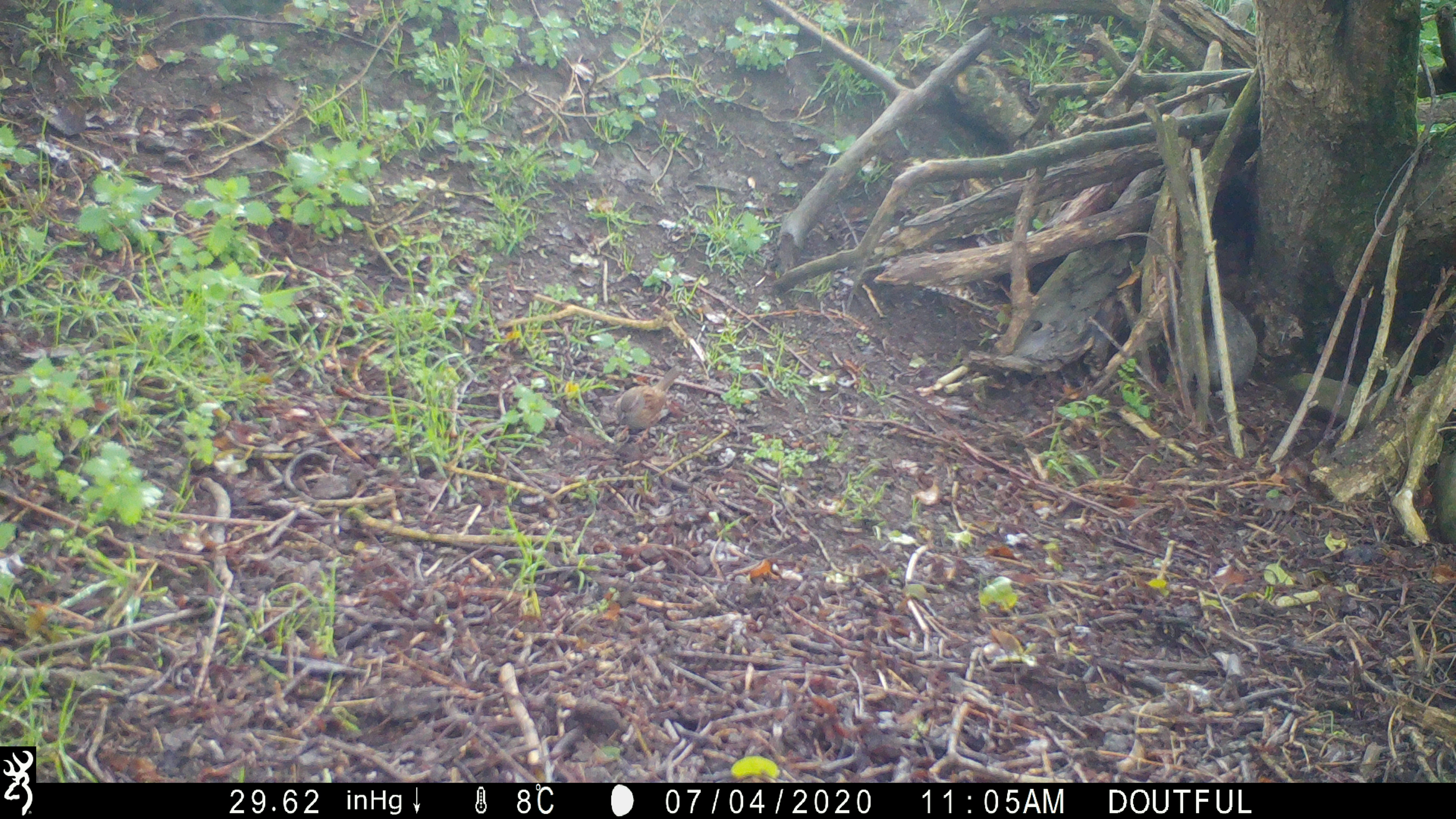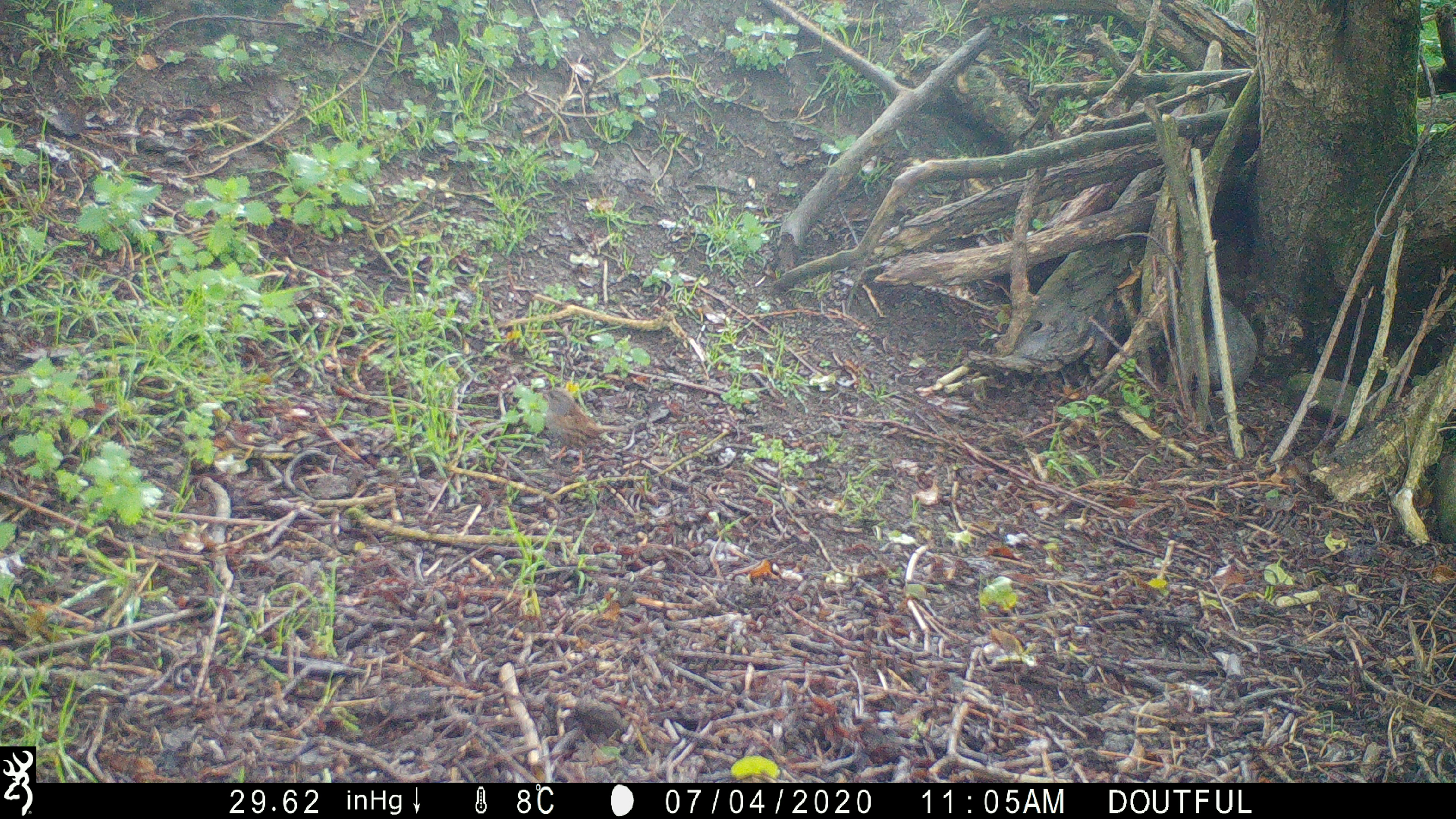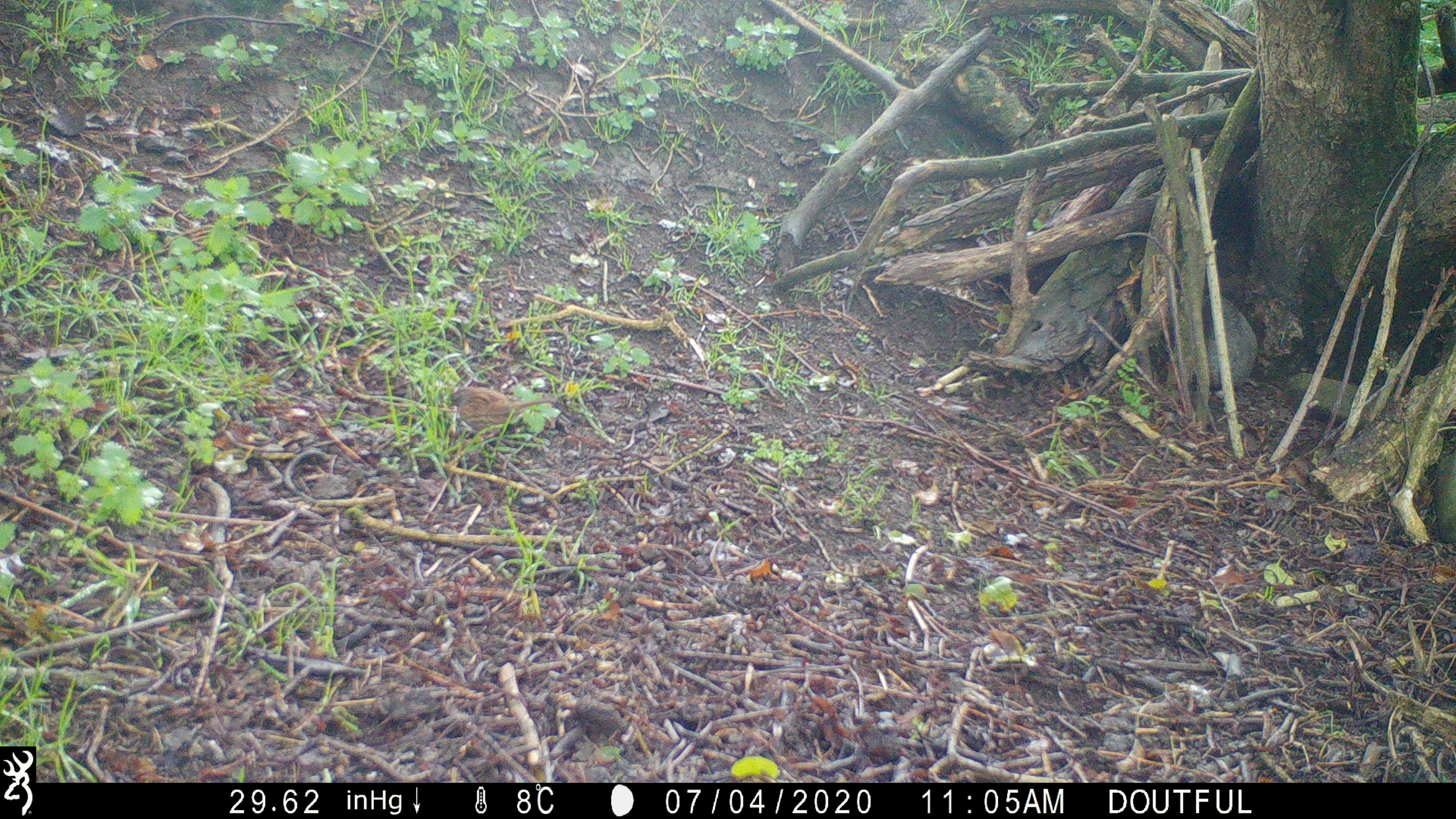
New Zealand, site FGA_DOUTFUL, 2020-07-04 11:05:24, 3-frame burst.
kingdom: Animalia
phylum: Chordata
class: Aves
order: Passeriformes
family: Prunellidae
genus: Prunella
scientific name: Prunella modularis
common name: dunnock